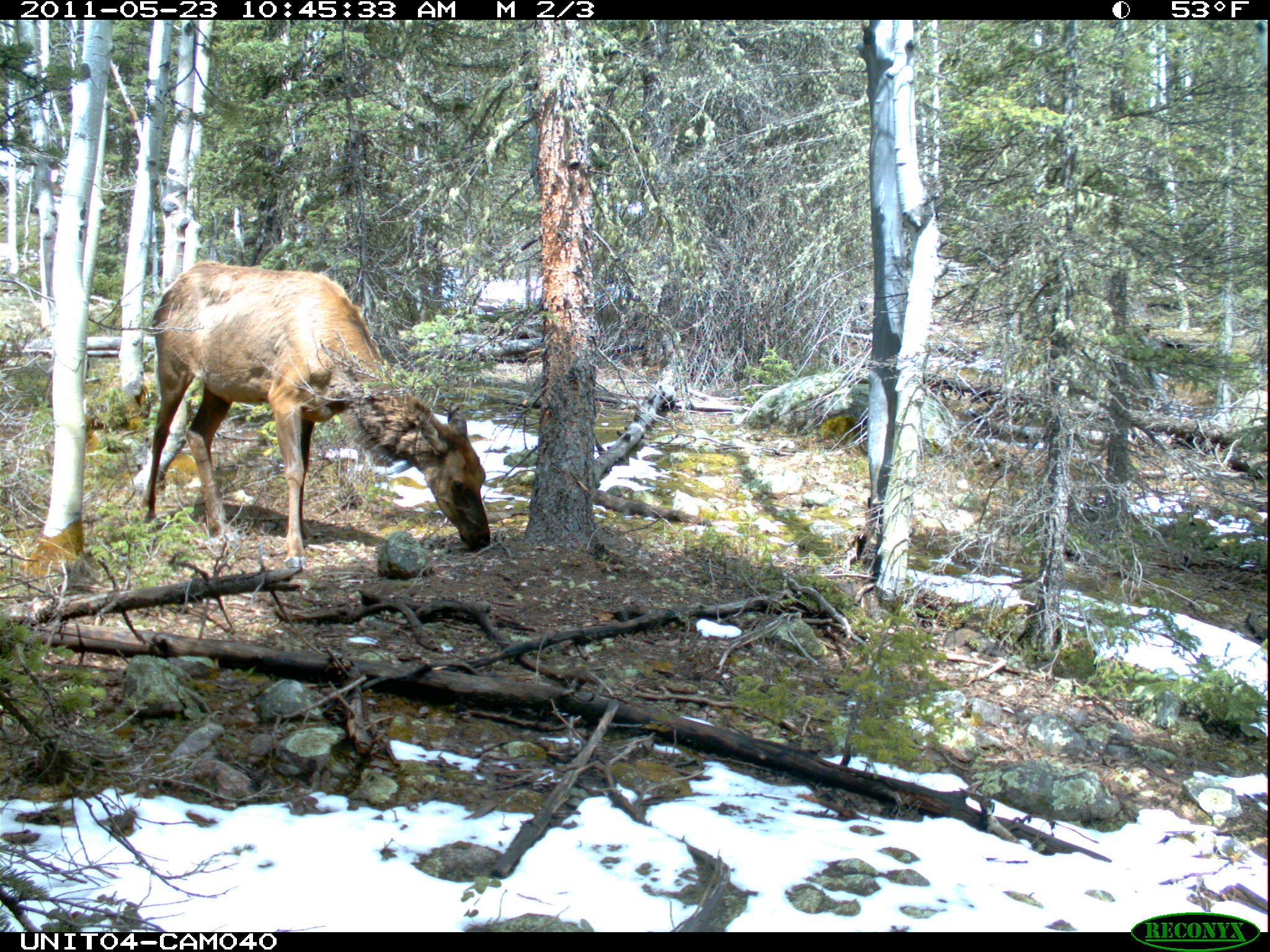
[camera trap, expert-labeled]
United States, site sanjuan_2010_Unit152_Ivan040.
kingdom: Animalia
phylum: Chordata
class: Mammalia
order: Artiodactyla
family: Cervidae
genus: Cervus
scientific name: Cervus elaphus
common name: red deer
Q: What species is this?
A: Cervus elaphus (red deer).